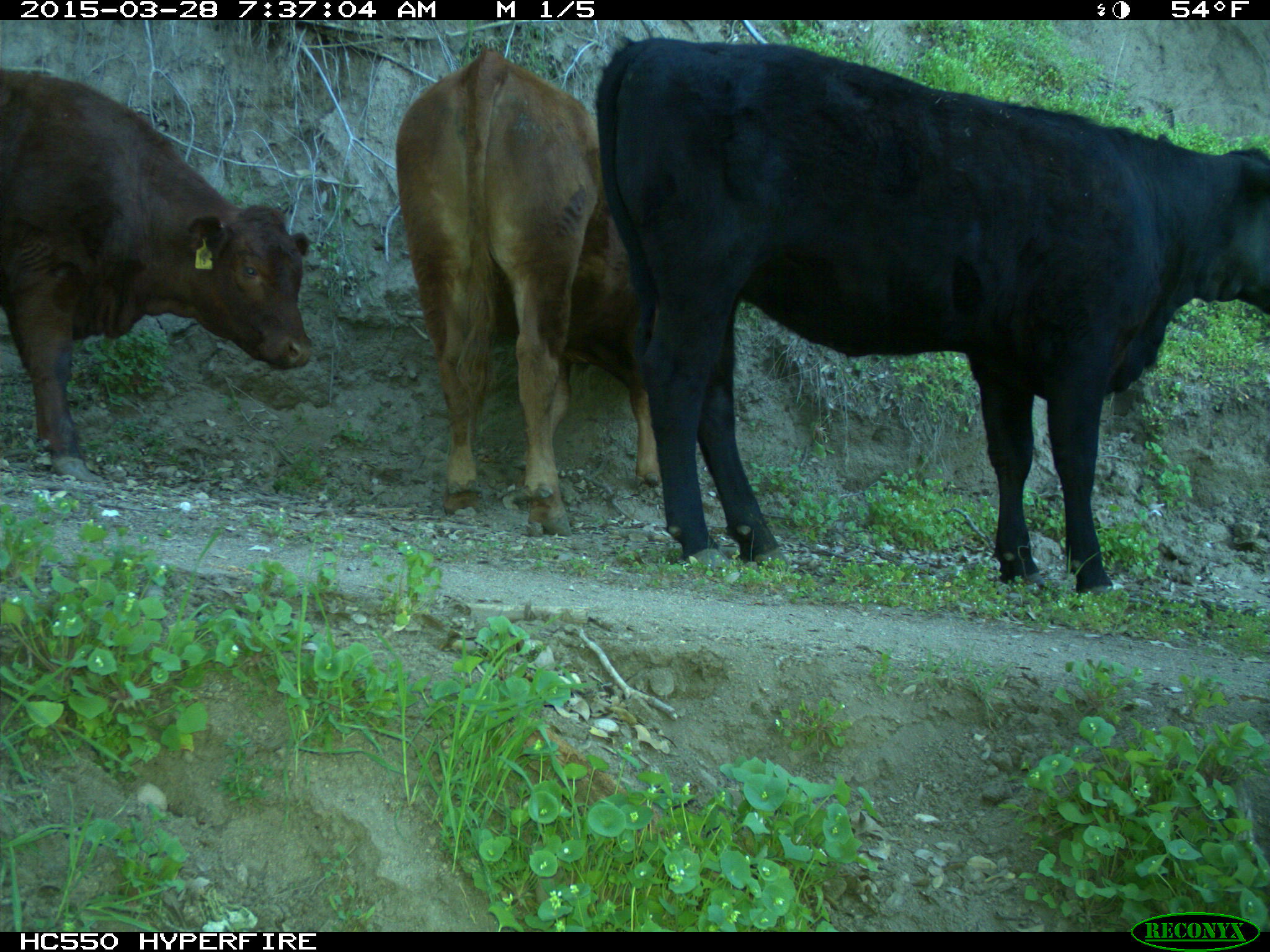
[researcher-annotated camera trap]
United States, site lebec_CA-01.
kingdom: Animalia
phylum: Chordata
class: Mammalia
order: Artiodactyla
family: Bovidae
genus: Bos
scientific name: Bos taurus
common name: domestic cow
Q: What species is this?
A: Bos taurus (domestic cow).